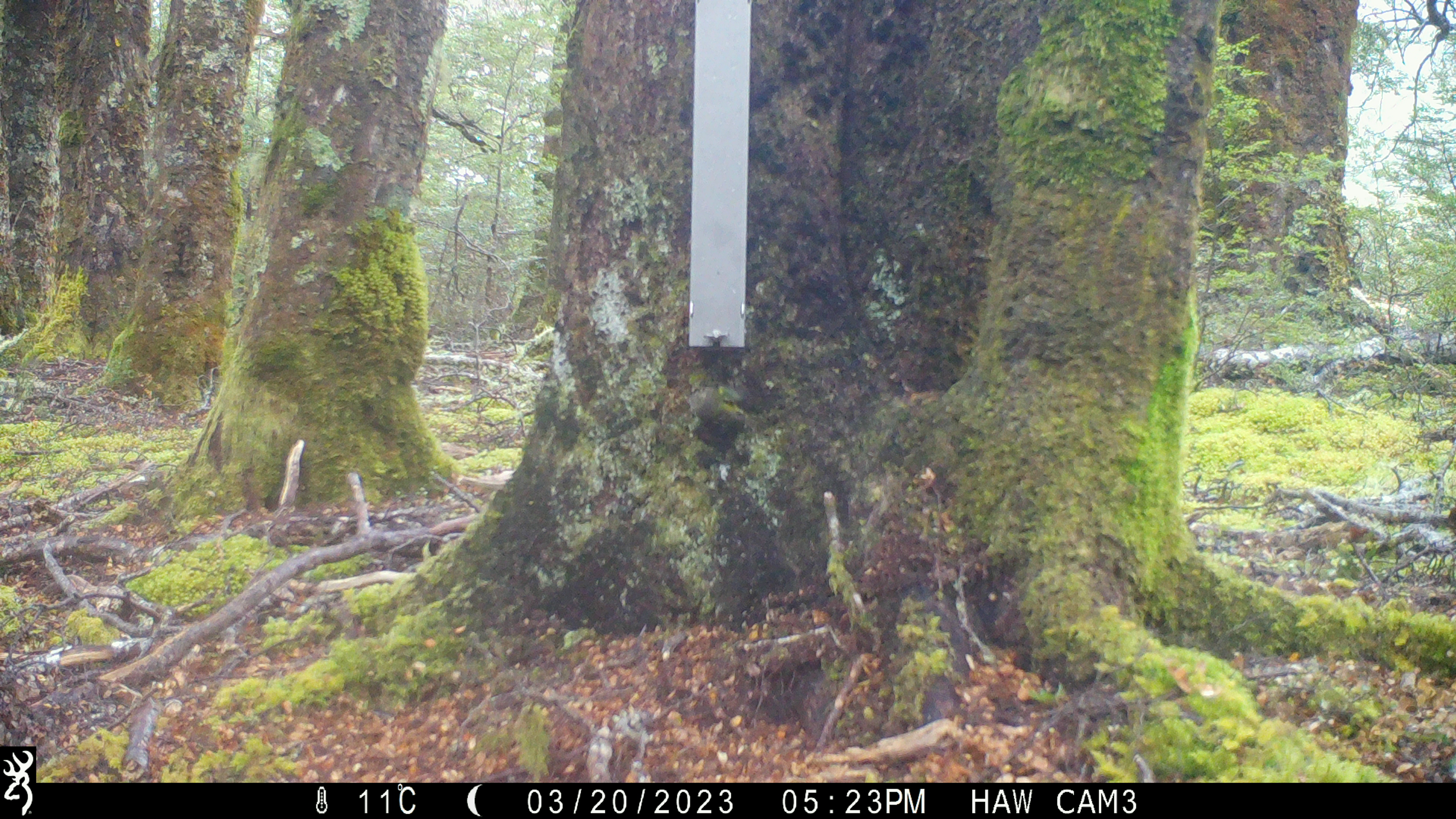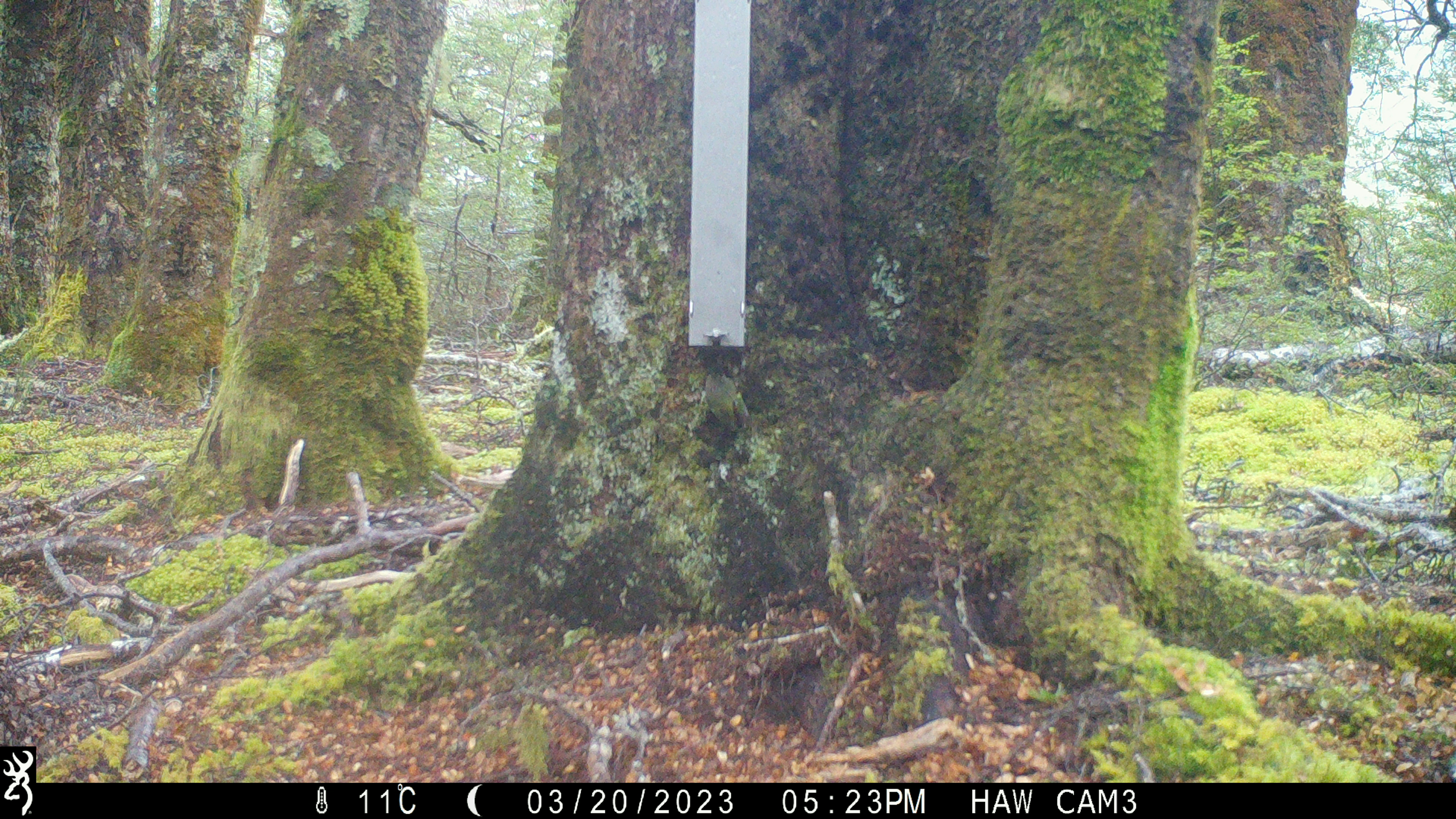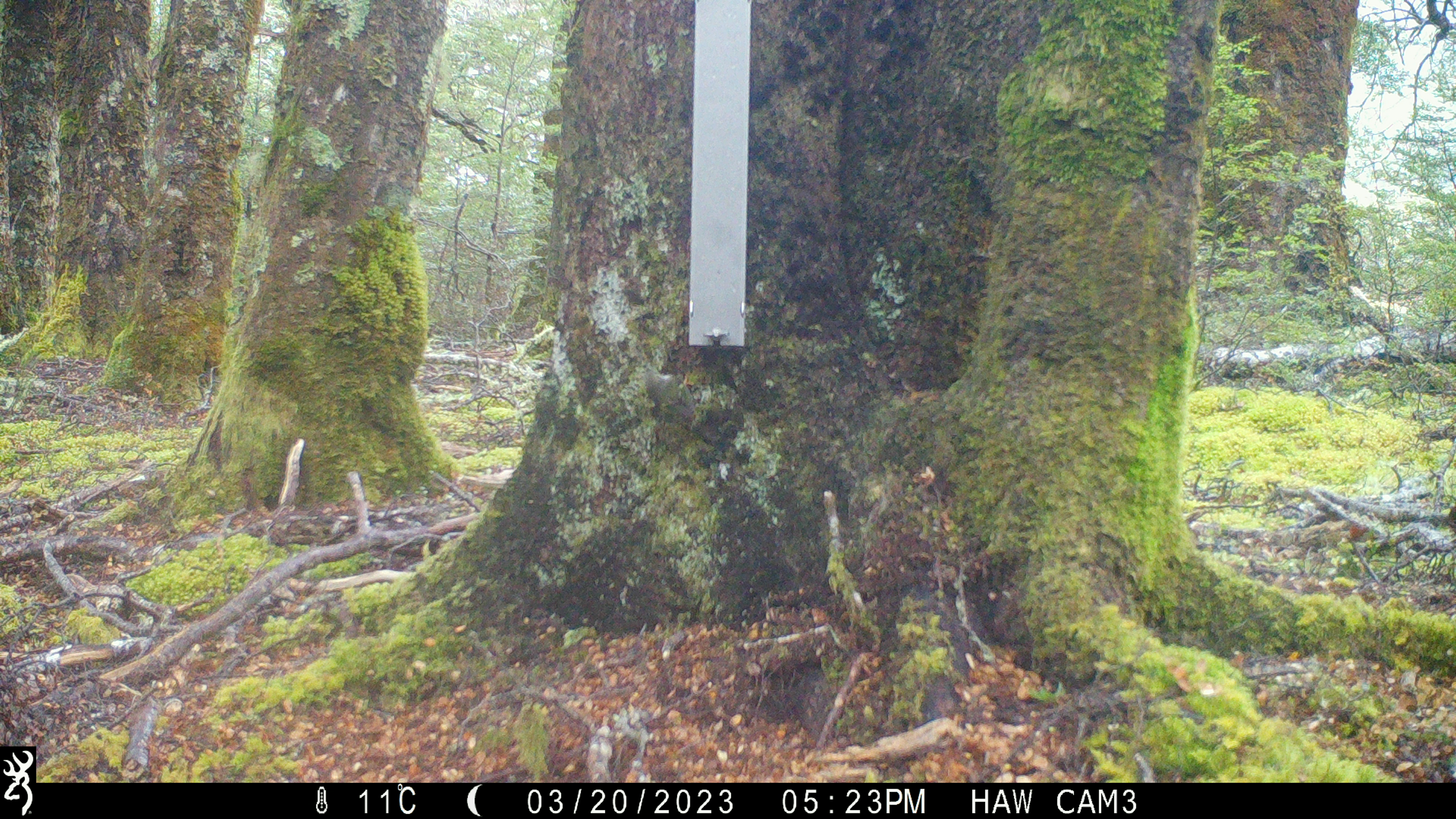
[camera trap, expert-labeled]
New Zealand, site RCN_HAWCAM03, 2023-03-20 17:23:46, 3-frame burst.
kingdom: Animalia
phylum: Chordata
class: Aves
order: Passeriformes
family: Acanthisittidae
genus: Acanthisitta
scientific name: Acanthisitta chloris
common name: rifleman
Rifleman (Acanthisitta chloris).